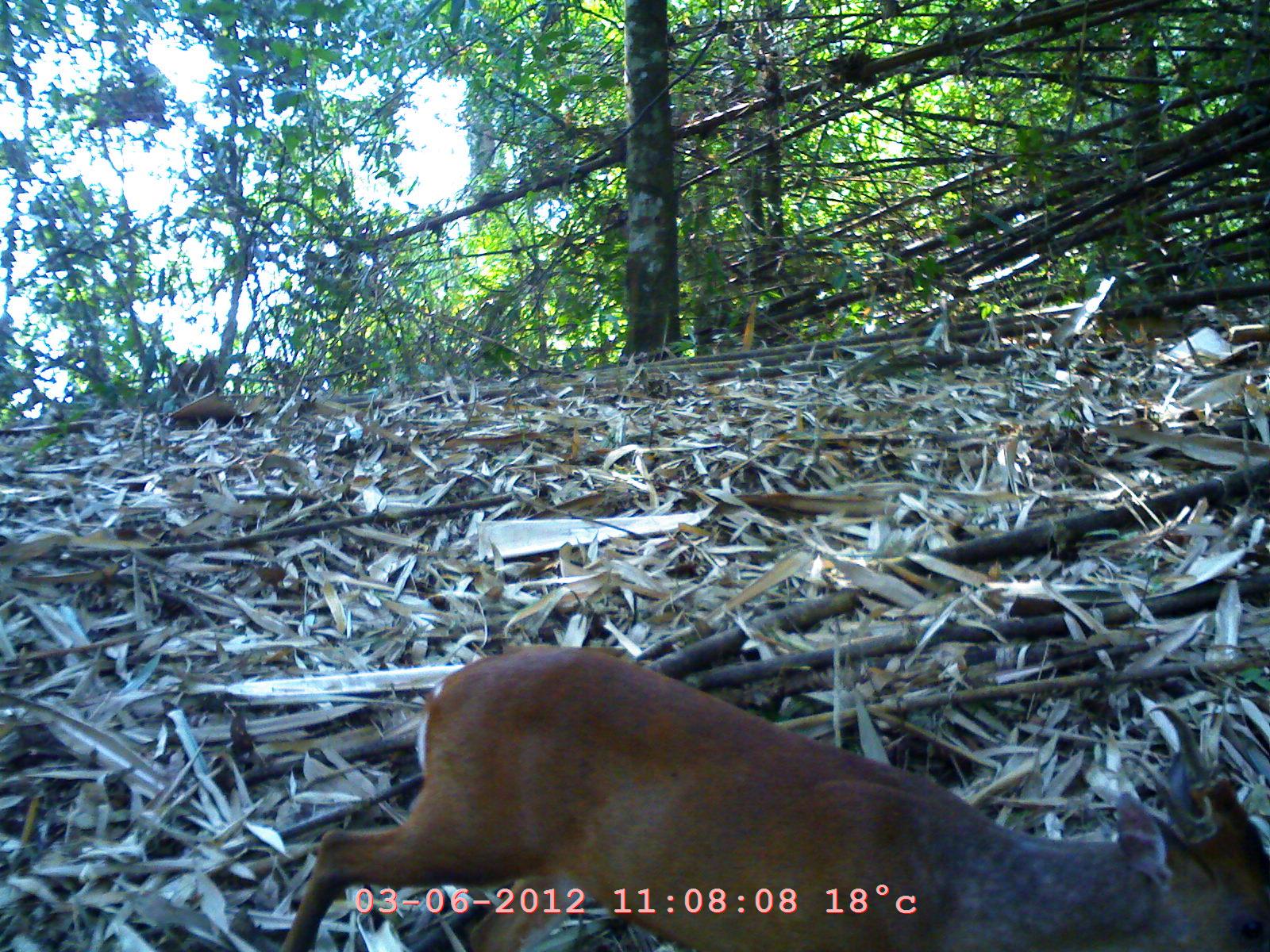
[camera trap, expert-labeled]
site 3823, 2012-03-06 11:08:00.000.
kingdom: Animalia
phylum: Chordata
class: Mammalia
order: Artiodactyla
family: Cervidae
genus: Muntiacus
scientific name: Muntiacus muntjak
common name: southern red muntjac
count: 1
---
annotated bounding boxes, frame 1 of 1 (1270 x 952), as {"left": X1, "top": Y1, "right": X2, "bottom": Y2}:
muntiacus muntjak: {"left": 267, "top": 637, "right": 1267, "bottom": 952}